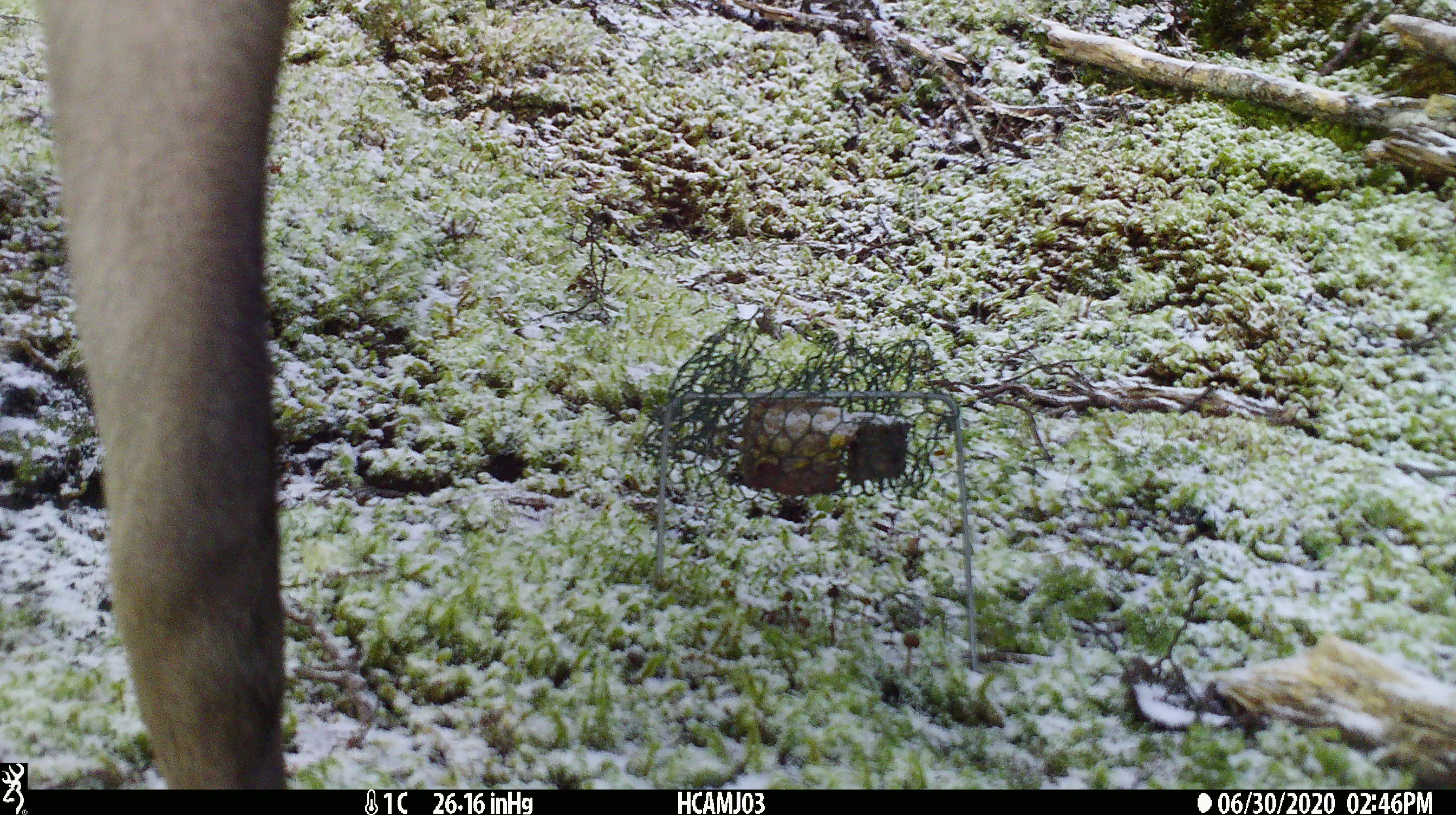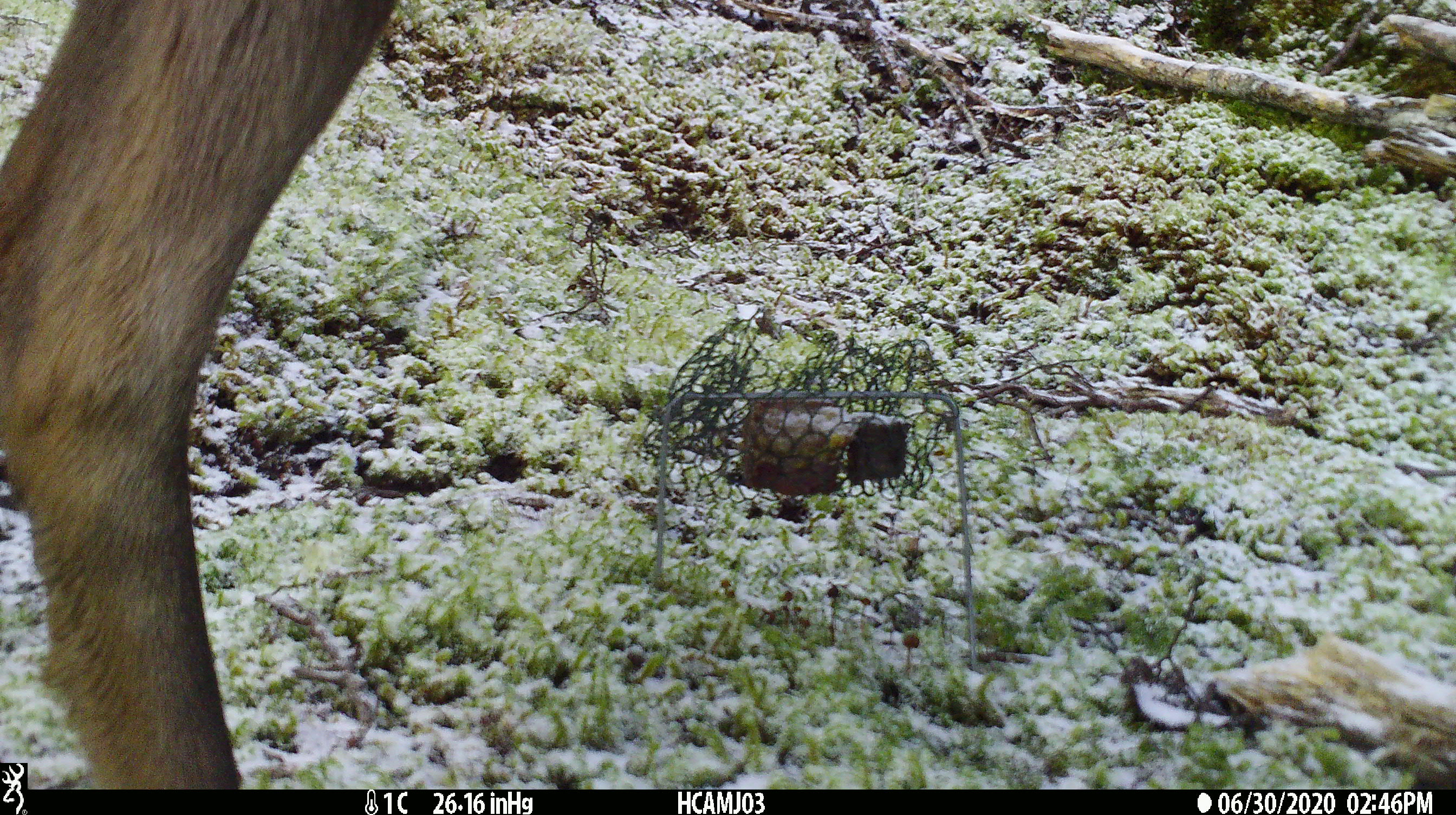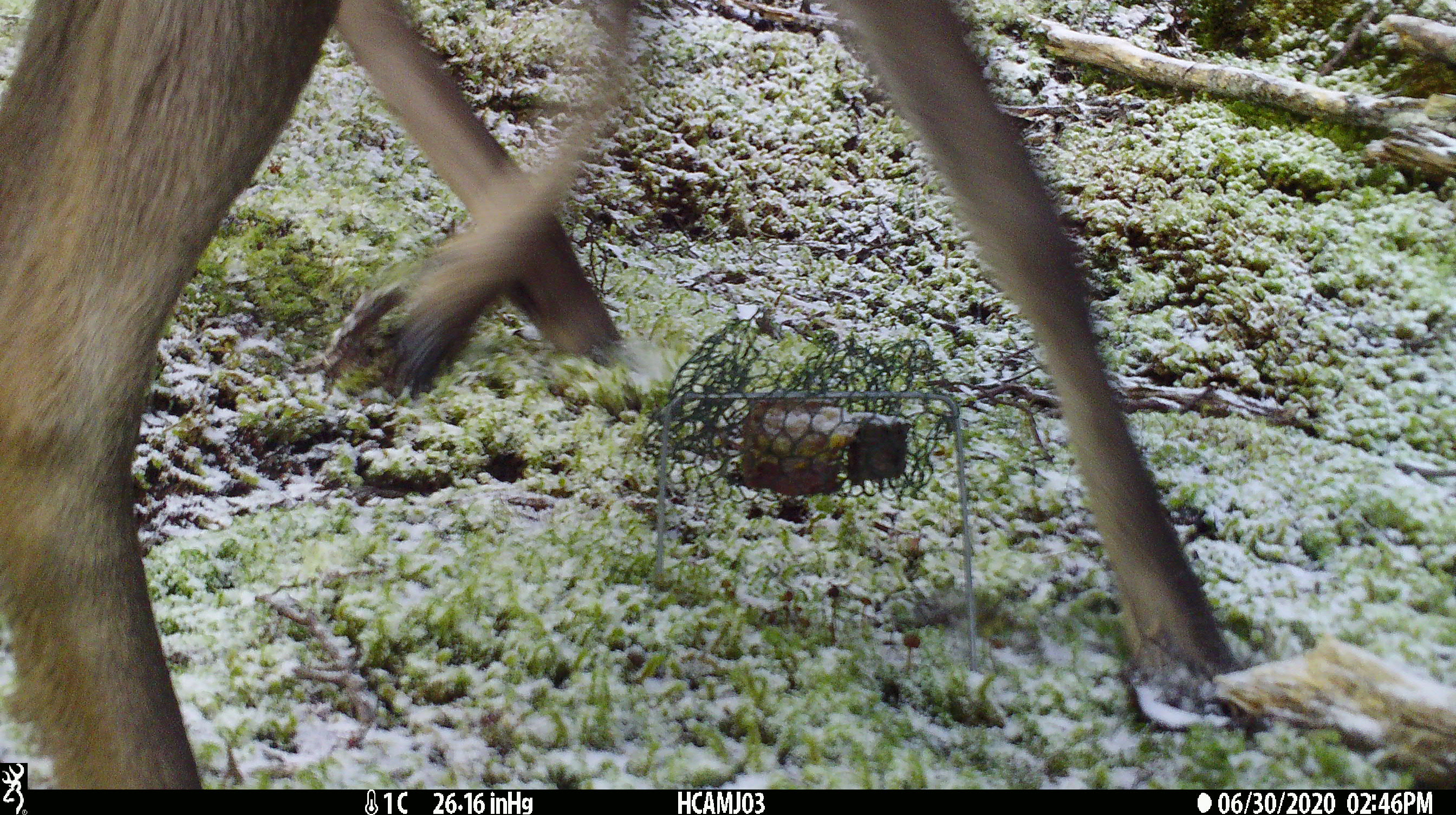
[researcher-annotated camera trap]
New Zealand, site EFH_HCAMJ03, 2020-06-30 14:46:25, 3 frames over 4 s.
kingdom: Animalia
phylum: Chordata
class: Mammalia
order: Artiodactyla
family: Cervidae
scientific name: Cervidae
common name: deer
Deer (Cervidae).